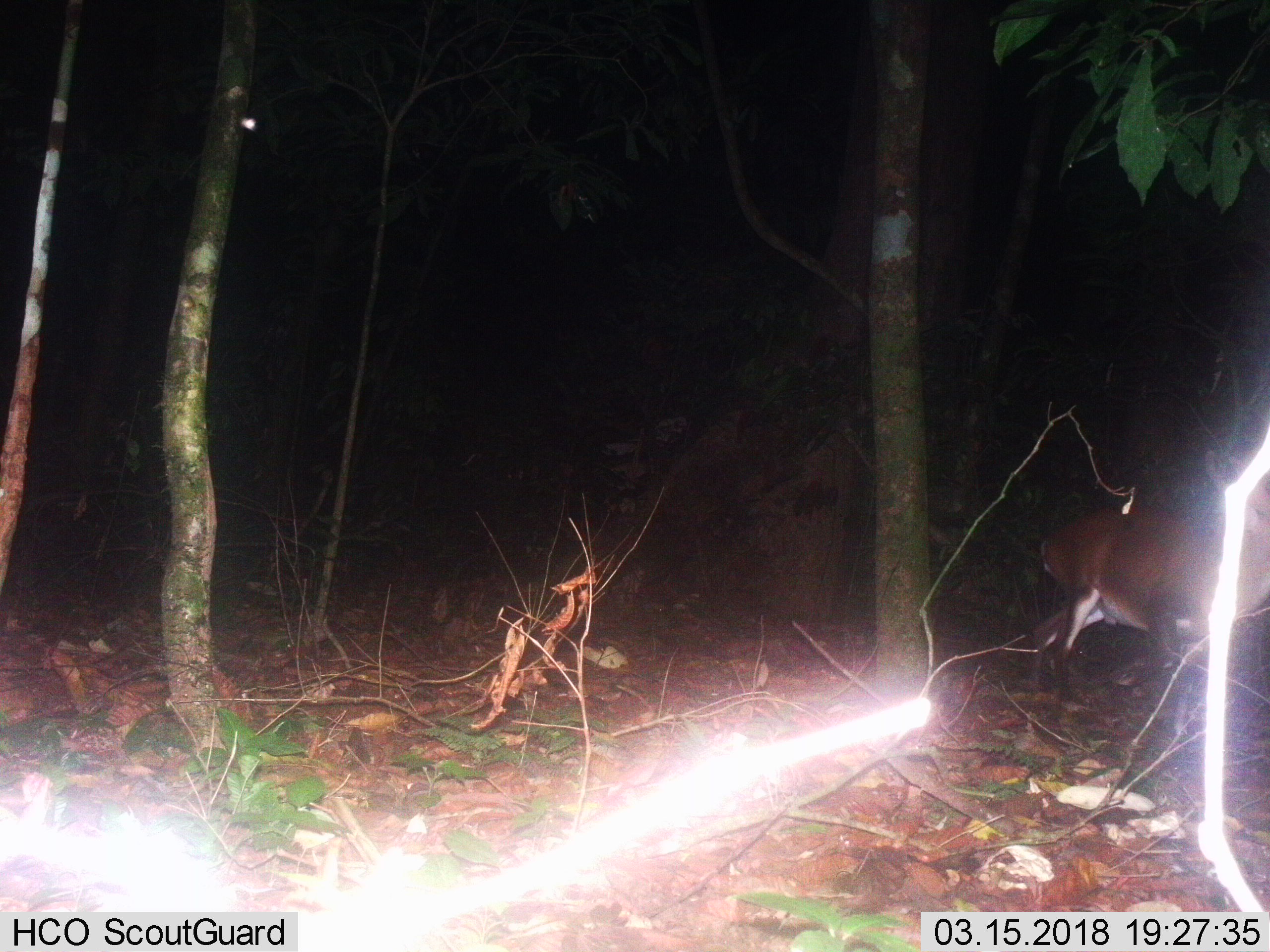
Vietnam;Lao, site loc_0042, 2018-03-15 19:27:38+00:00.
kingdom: Animalia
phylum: Chordata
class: Mammalia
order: Artiodactyla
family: Cervidae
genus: Muntiacus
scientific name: Muntiacus vuquangensis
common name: large-antlered muntjac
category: large antlered muntjac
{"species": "large antlered muntjac (large-antlered muntjac) (Muntiacus vuquangensis)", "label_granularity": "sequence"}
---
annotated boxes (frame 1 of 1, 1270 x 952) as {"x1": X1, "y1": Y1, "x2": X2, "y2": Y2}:
large antlered muntjac: {"x1": 1024, "y1": 444, "x2": 1270, "y2": 737}